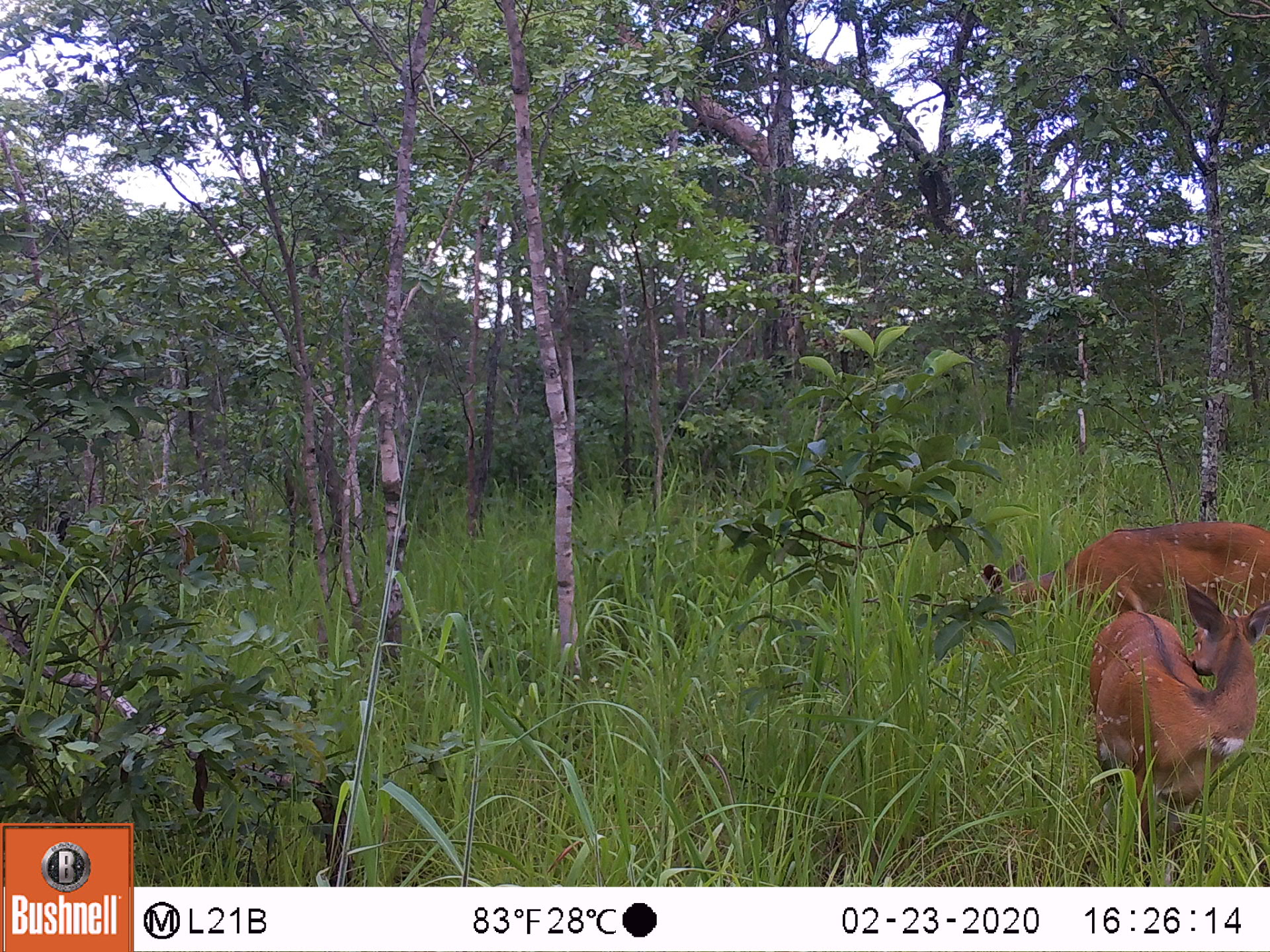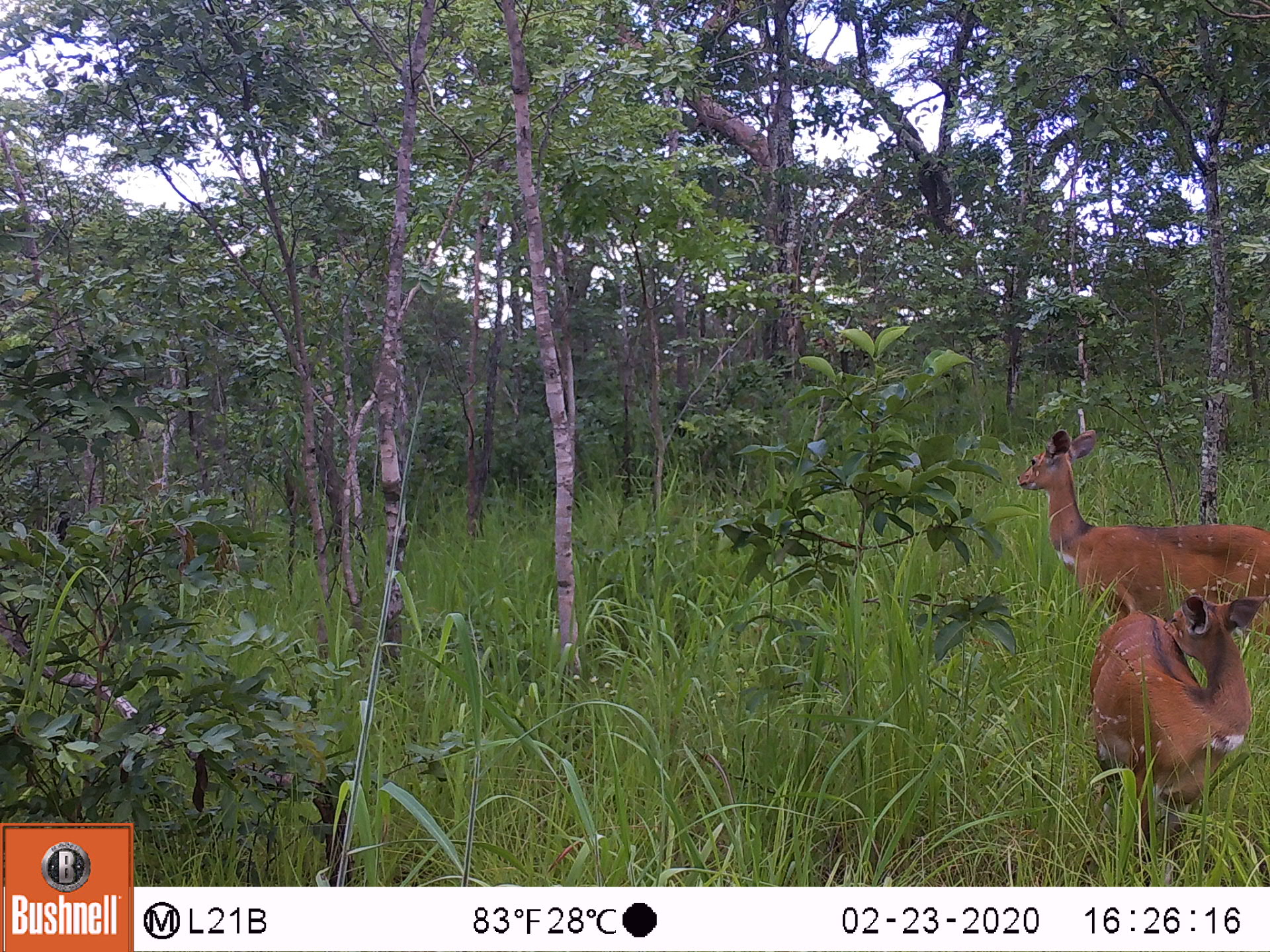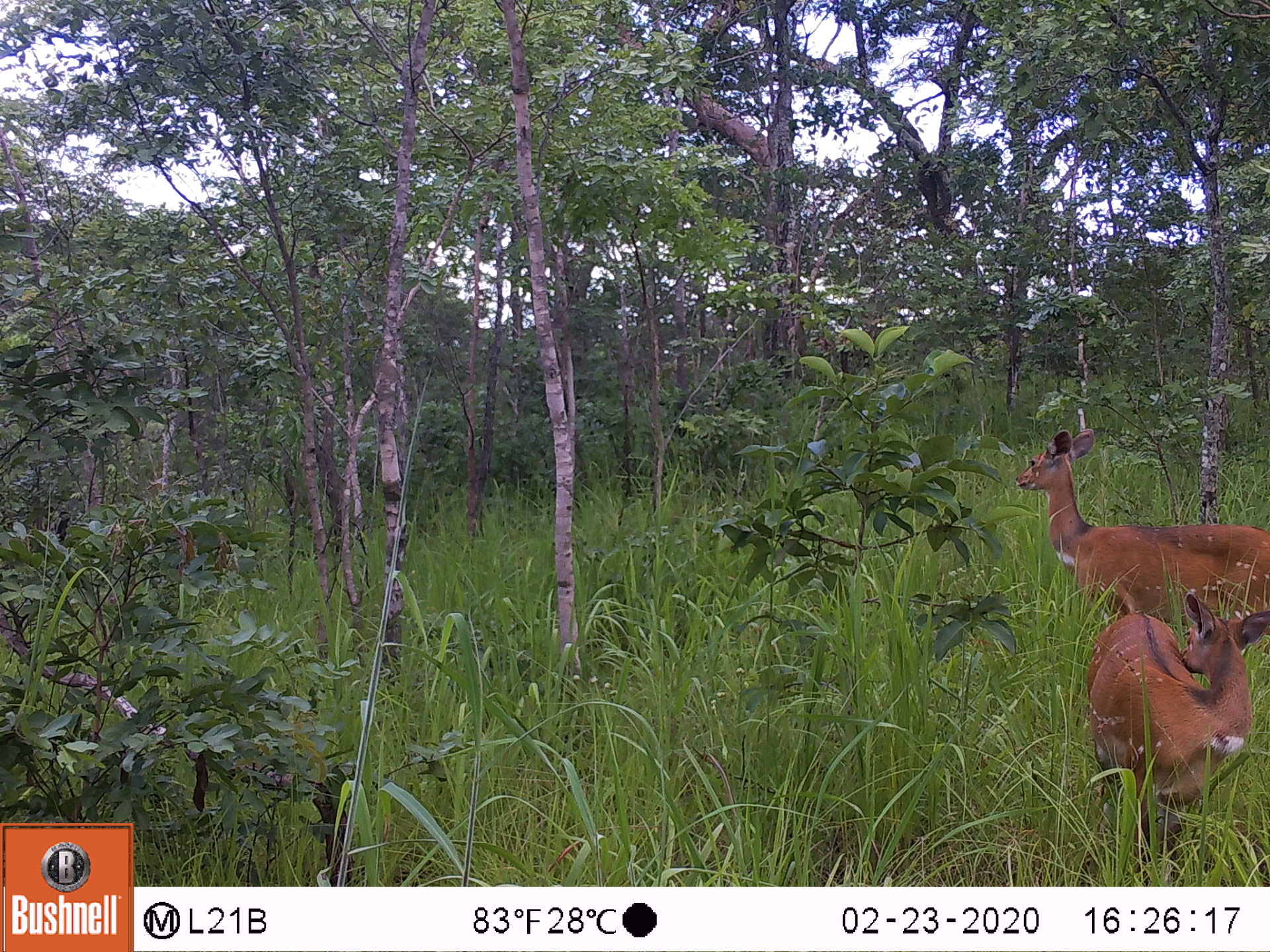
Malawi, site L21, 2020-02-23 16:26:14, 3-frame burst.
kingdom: Animalia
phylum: Chordata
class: Mammalia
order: Artiodactyla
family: Bovidae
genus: Tragelaphus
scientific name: Tragelaphus sylvaticus sylvaticus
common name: cape bushbuck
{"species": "cape bushbuck (Tragelaphus sylvaticus sylvaticus)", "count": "2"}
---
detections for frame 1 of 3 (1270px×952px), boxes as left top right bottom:
cape bushbuck: 1086 590 1270 850; 973 515 1266 597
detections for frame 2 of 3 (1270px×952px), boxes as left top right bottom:
cape bushbuck: 1008 424 1262 599; 1098 596 1260 858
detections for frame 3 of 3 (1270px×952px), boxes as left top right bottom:
cape bushbuck: 1088 597 1262 873; 1012 429 1262 604